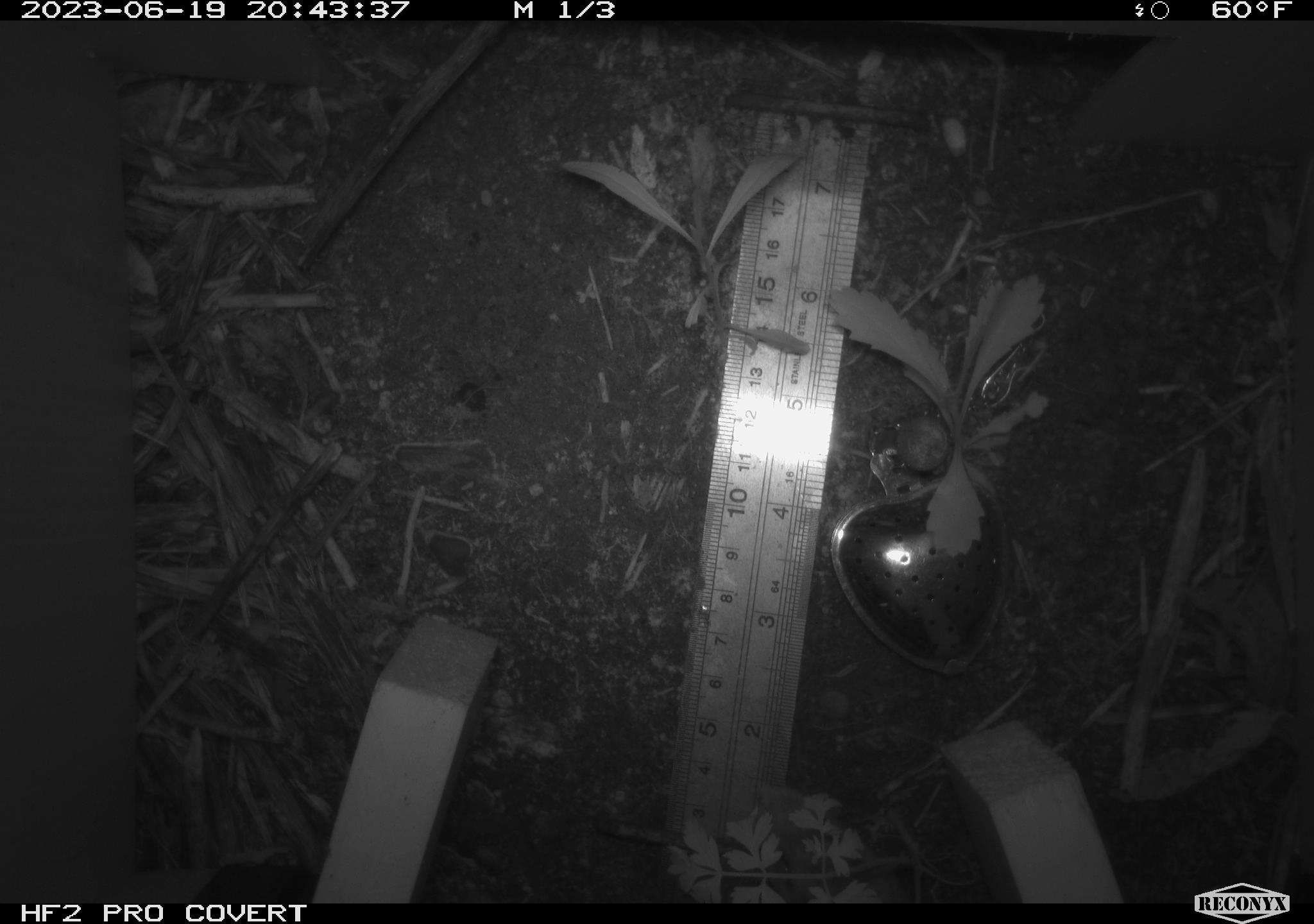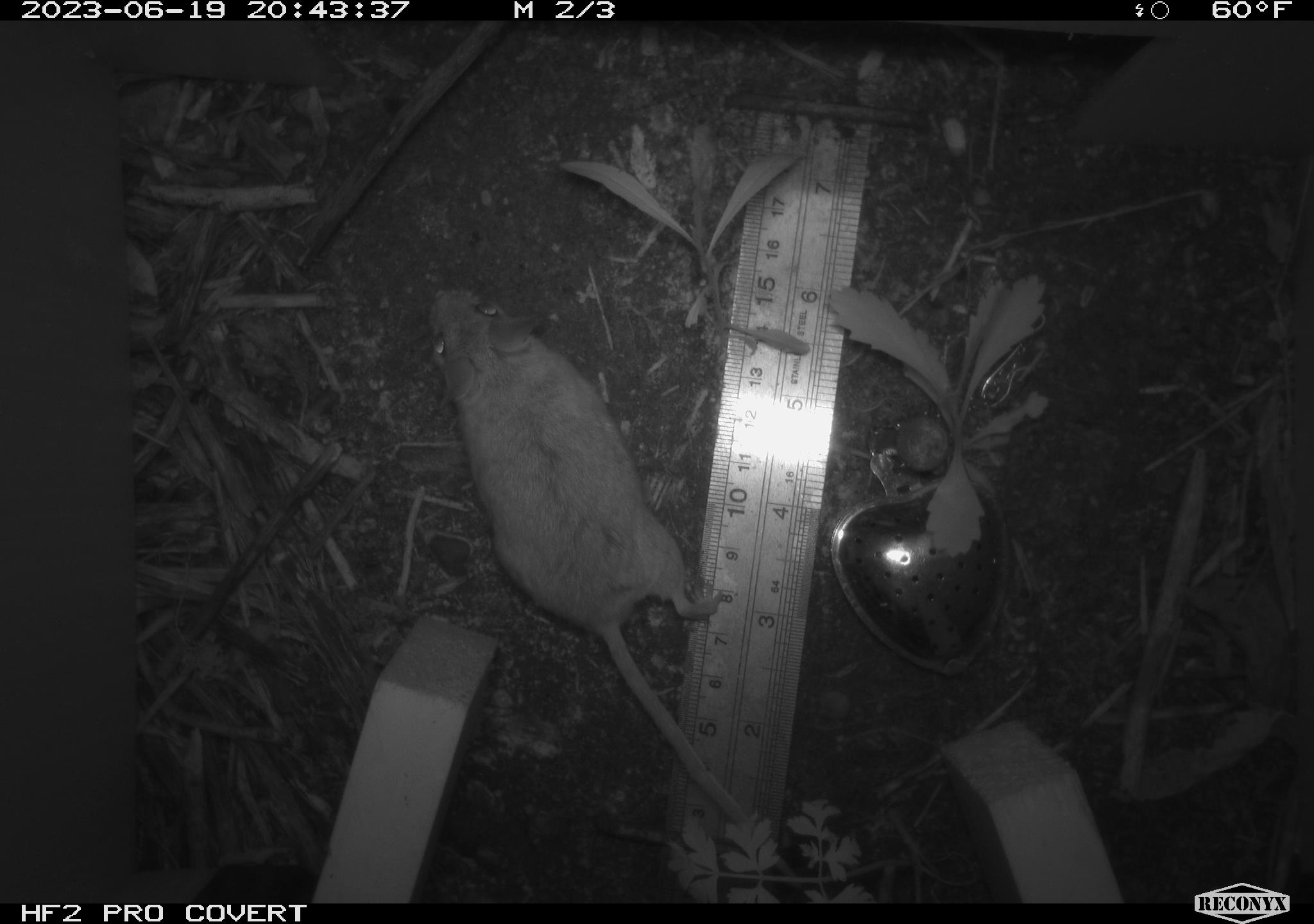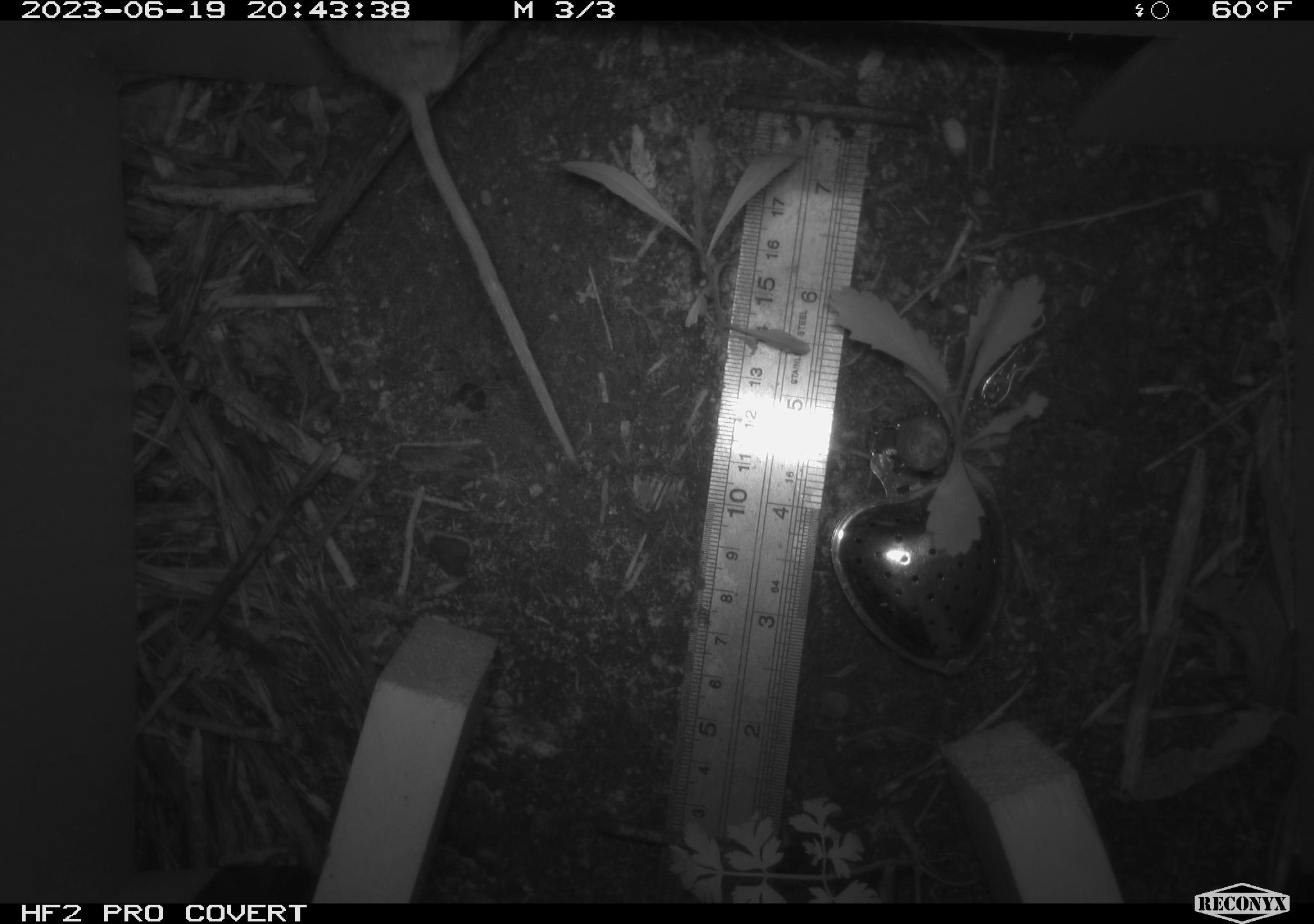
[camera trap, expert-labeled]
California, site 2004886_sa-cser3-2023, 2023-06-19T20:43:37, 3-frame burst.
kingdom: Animalia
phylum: Chordata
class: Mammalia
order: Rodentia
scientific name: Rodentia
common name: mouse species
Mouse species (Rodentia).